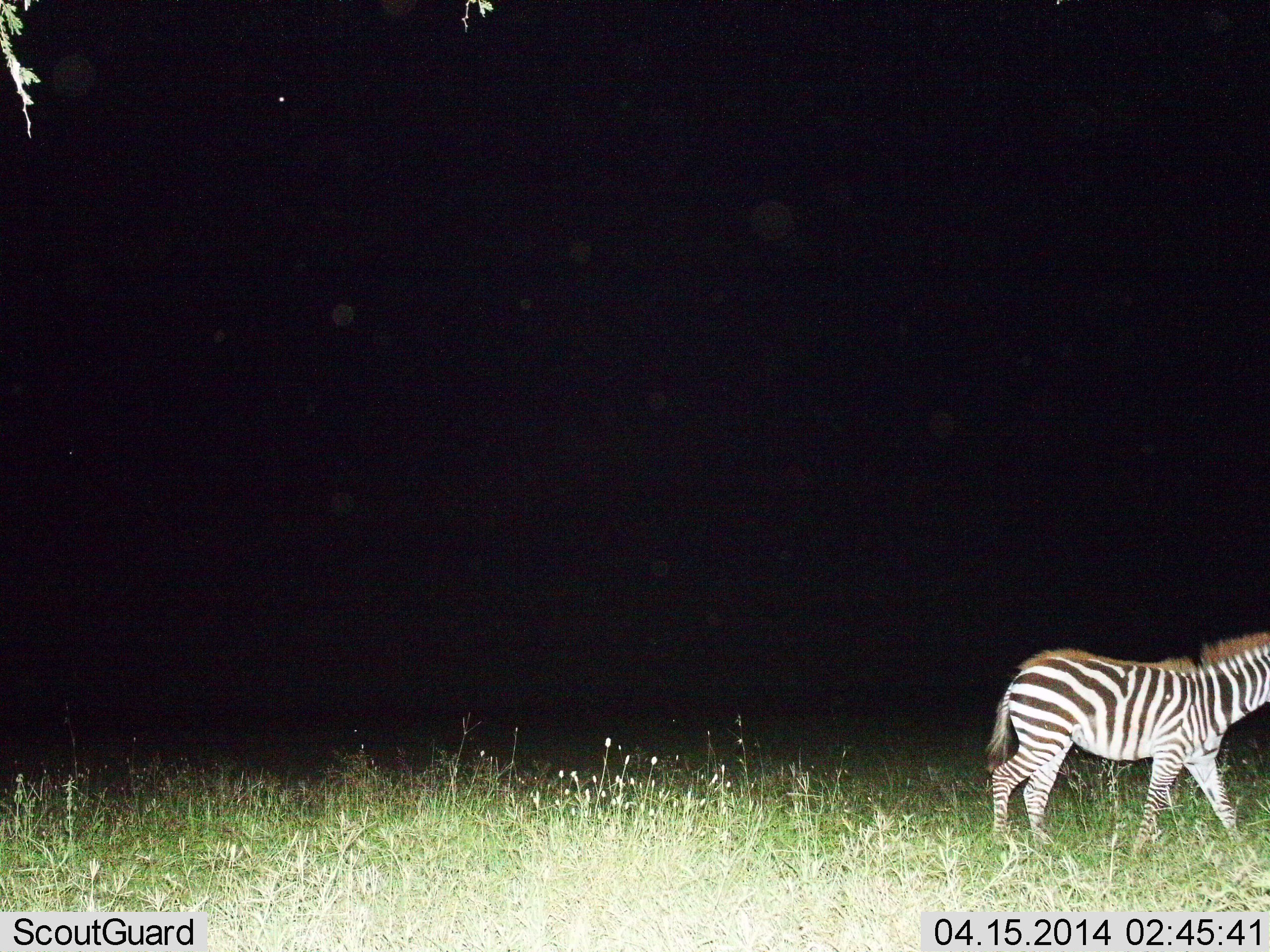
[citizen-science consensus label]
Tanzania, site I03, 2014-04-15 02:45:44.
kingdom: Animalia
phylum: Chordata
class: Mammalia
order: Perissodactyla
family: Equidae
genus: Equus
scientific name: Equus quagga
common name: plains zebra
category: zebra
Zebra (plains zebra) (Equus quagga), count 1. Behavior (volunteer vote fractions): standing 19%, resting 0%, moving 85%, interacting 0%. Young present (vote fraction): 6%. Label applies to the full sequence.